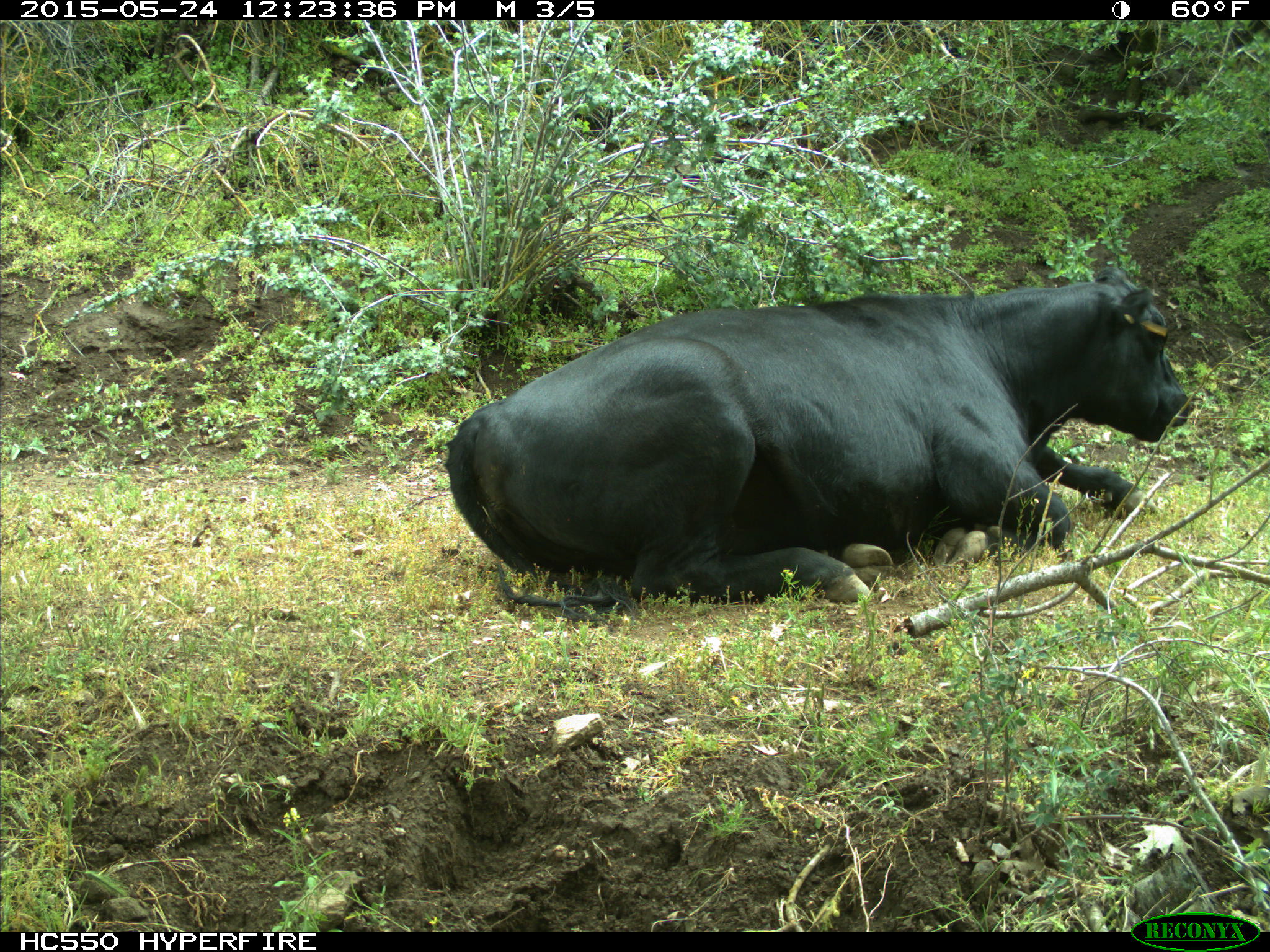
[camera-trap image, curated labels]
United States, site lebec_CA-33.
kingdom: Animalia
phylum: Chordata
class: Mammalia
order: Artiodactyla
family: Bovidae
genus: Bos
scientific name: Bos taurus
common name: domestic cow